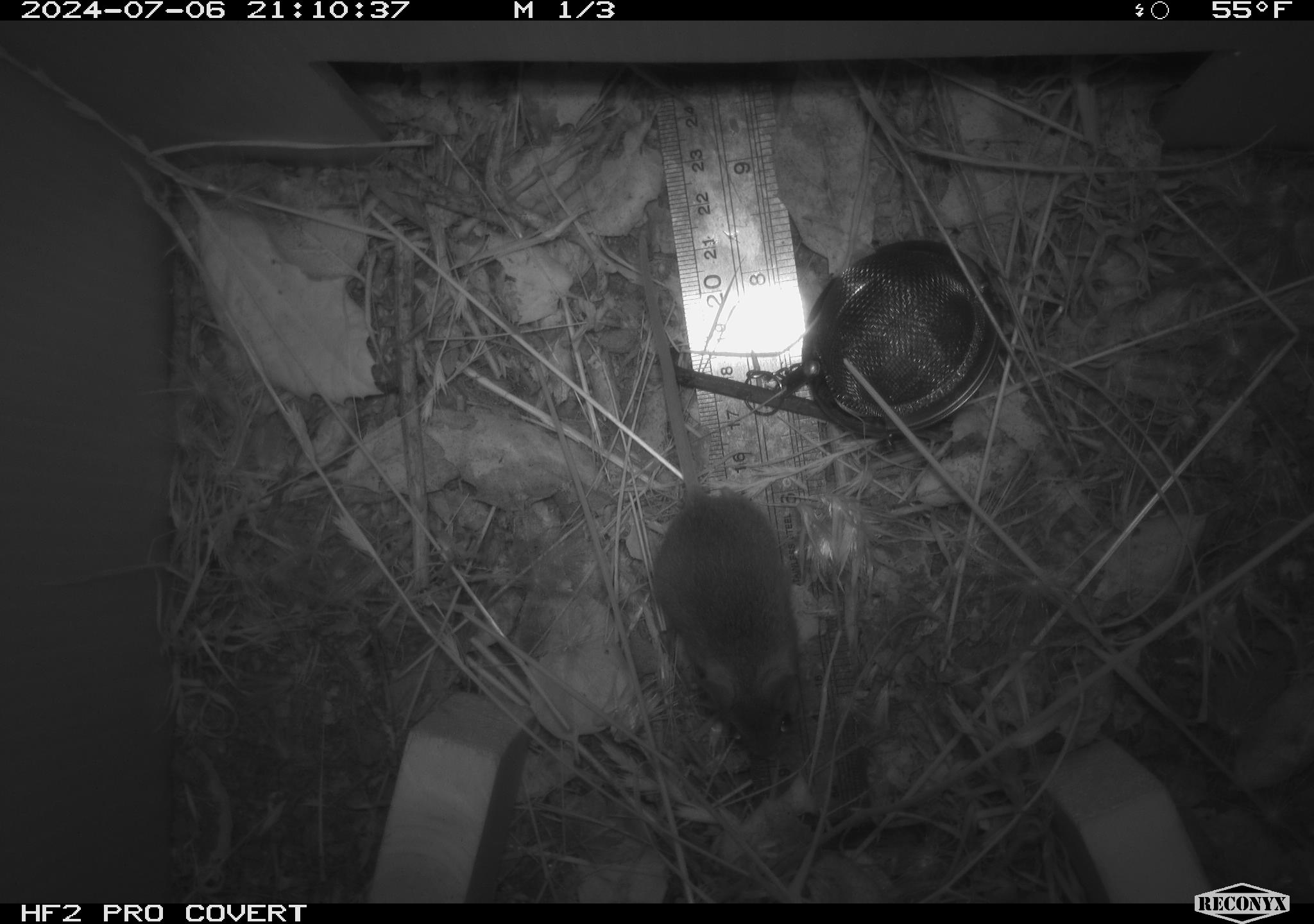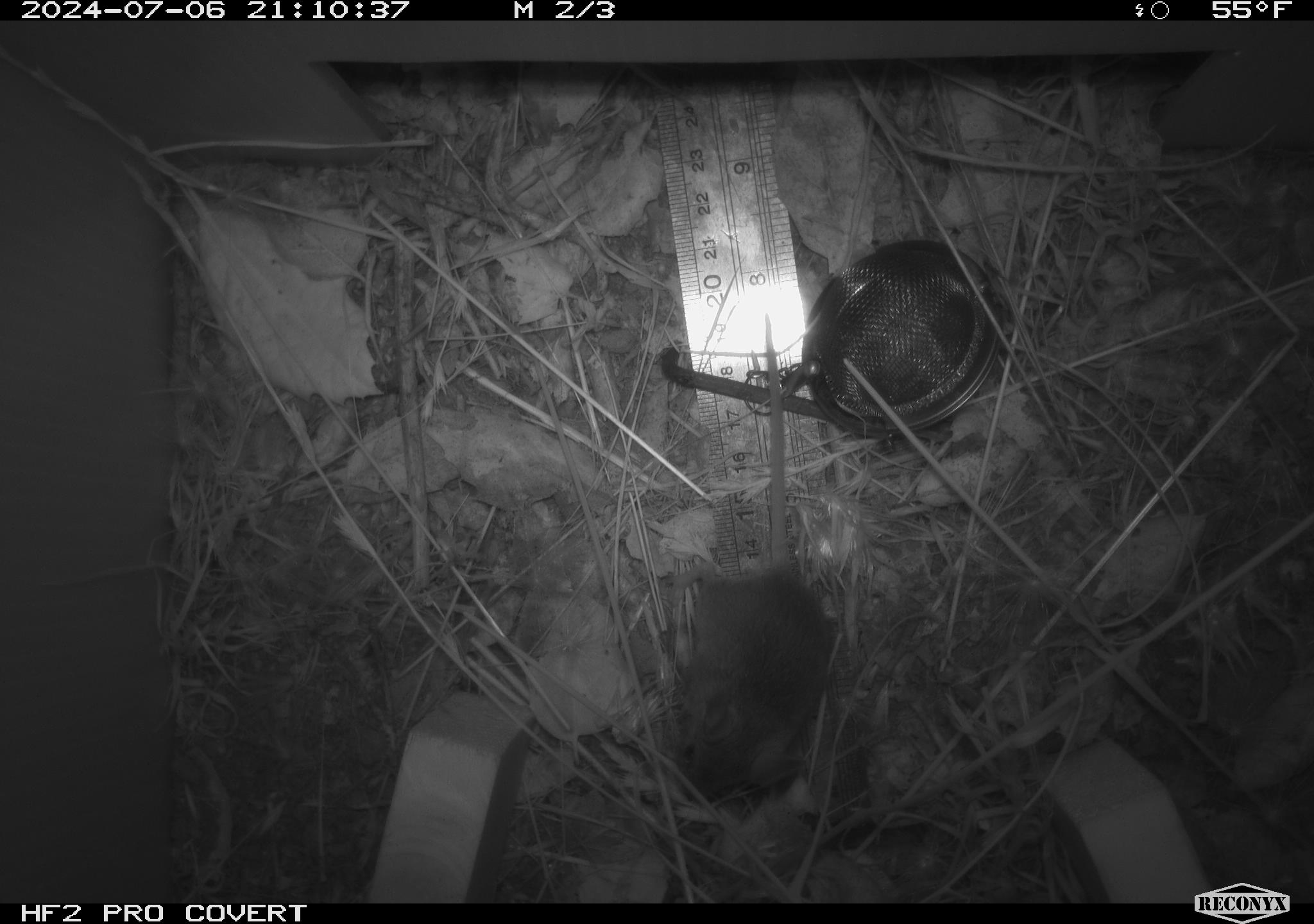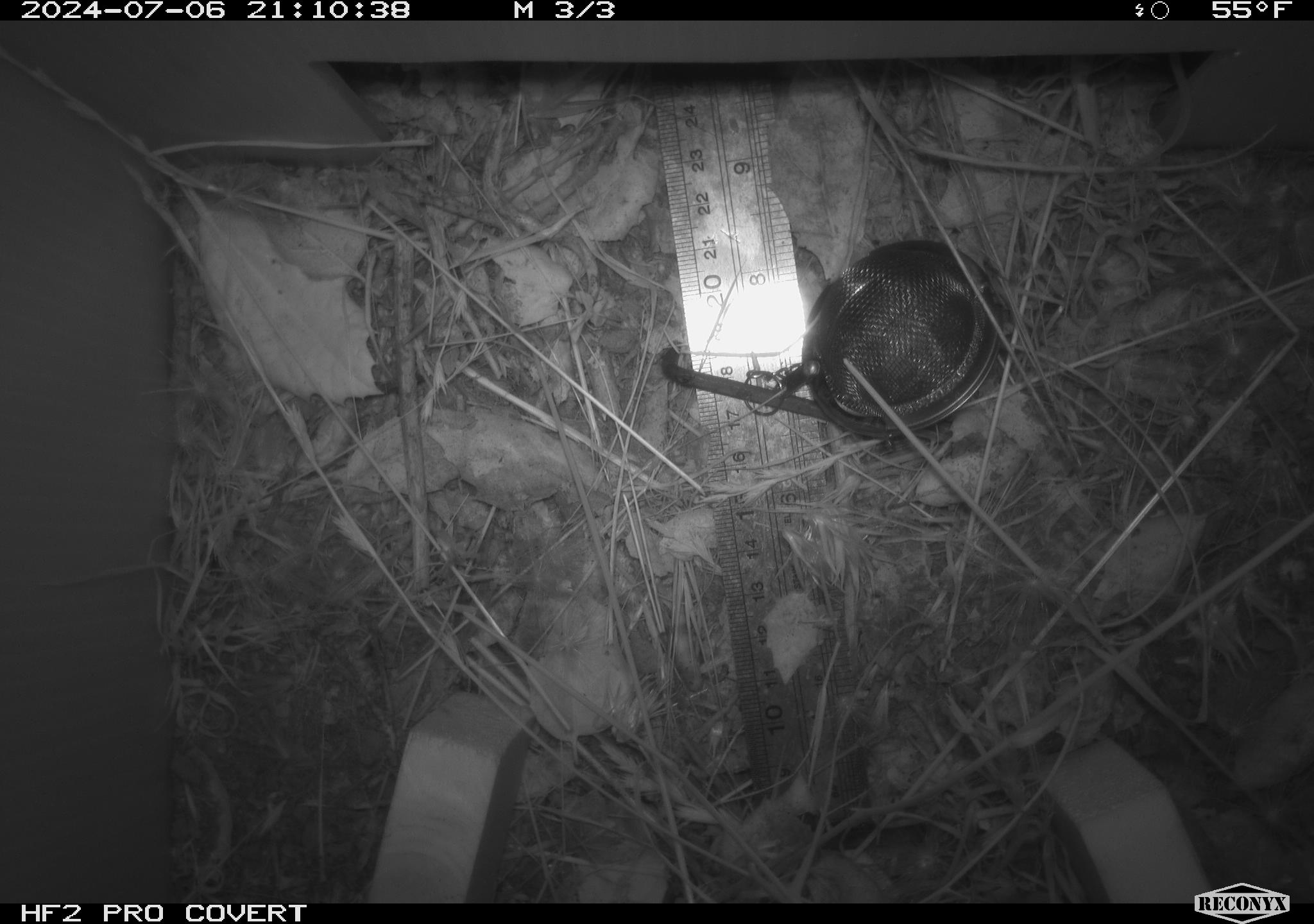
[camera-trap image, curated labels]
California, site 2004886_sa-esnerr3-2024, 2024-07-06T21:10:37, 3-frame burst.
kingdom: Animalia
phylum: Chordata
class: Mammalia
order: Rodentia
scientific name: Rodentia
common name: rodent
Rodent (Rodentia).